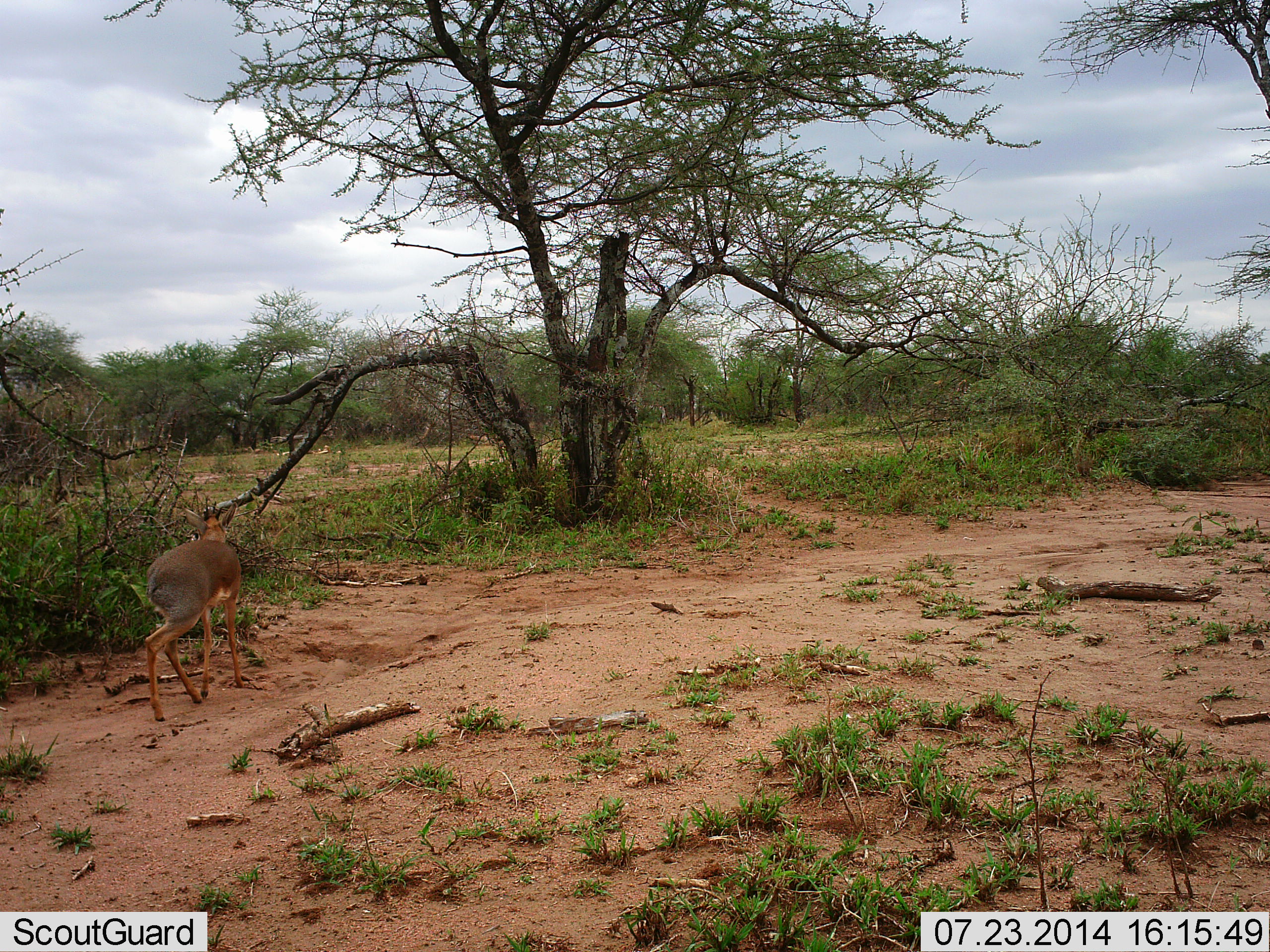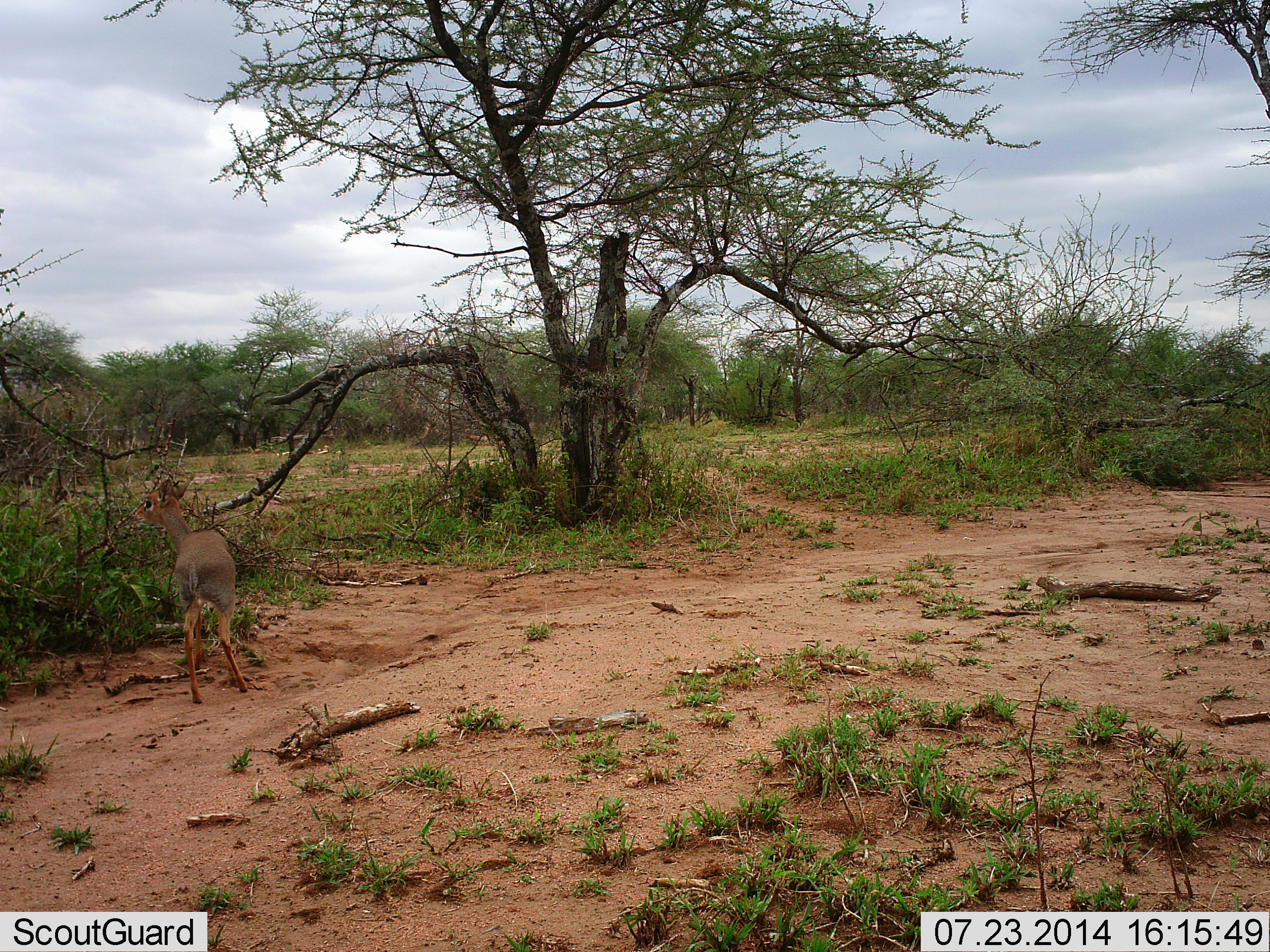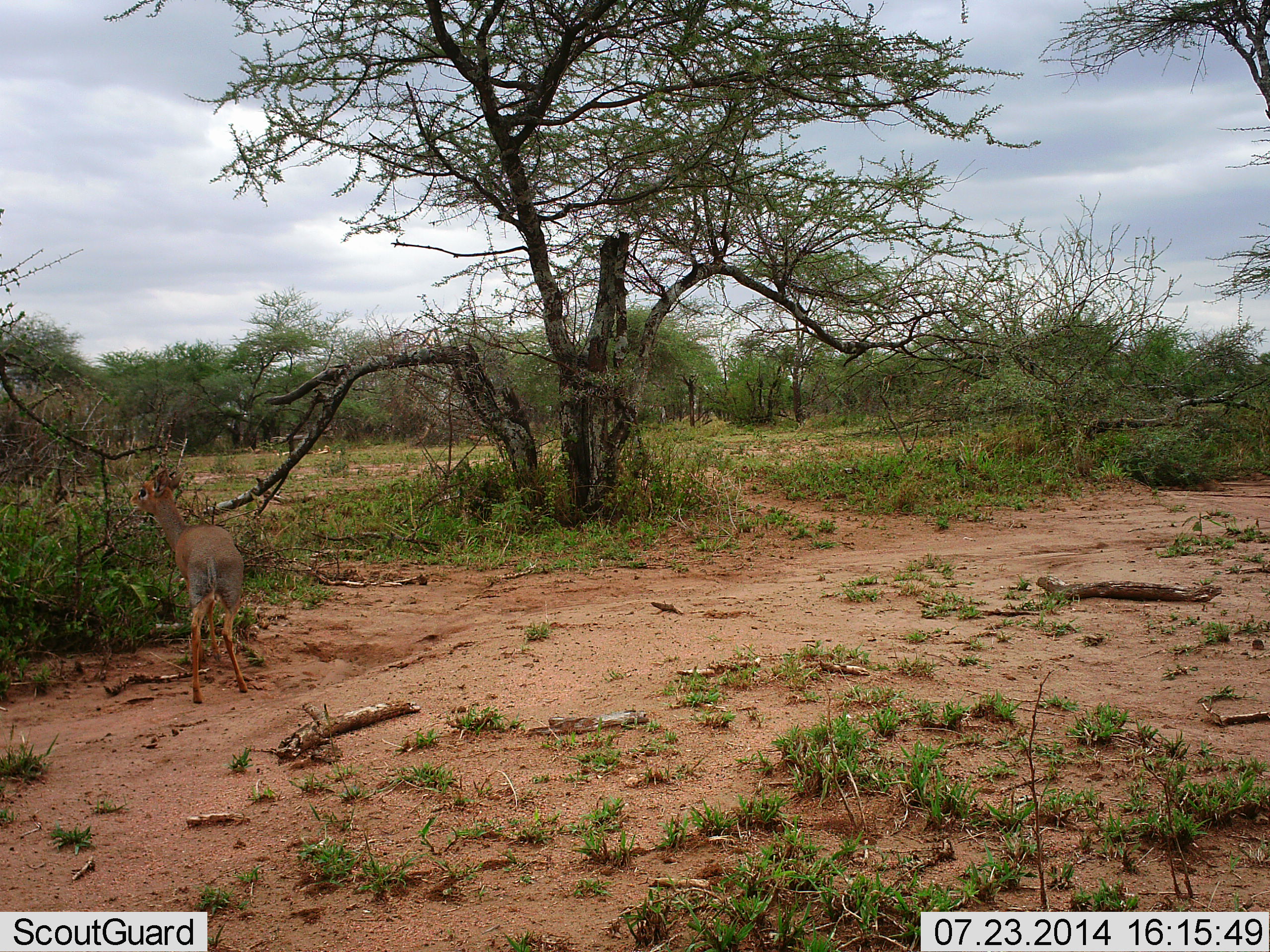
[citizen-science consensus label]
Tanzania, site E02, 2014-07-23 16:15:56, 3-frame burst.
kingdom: Animalia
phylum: Chordata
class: Mammalia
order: Artiodactyla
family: Bovidae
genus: Madoqua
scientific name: Madoqua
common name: dikdik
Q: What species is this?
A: Dikdik (Madoqua).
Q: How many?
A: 1.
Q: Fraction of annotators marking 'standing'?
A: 60%.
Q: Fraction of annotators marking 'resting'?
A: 0%.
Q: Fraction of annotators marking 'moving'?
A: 50%.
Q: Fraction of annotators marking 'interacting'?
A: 0%.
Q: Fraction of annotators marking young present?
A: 0%.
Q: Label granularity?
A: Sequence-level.